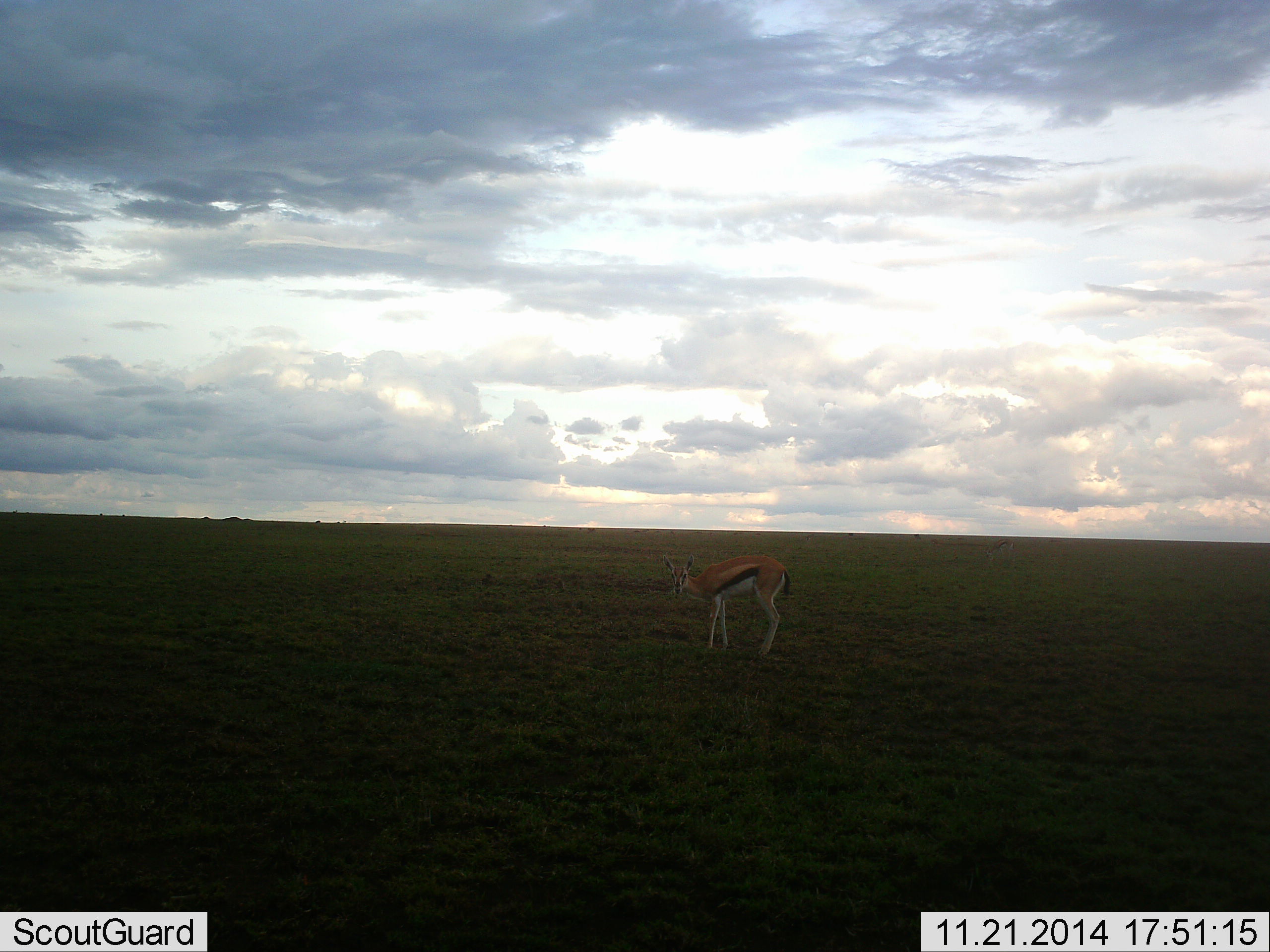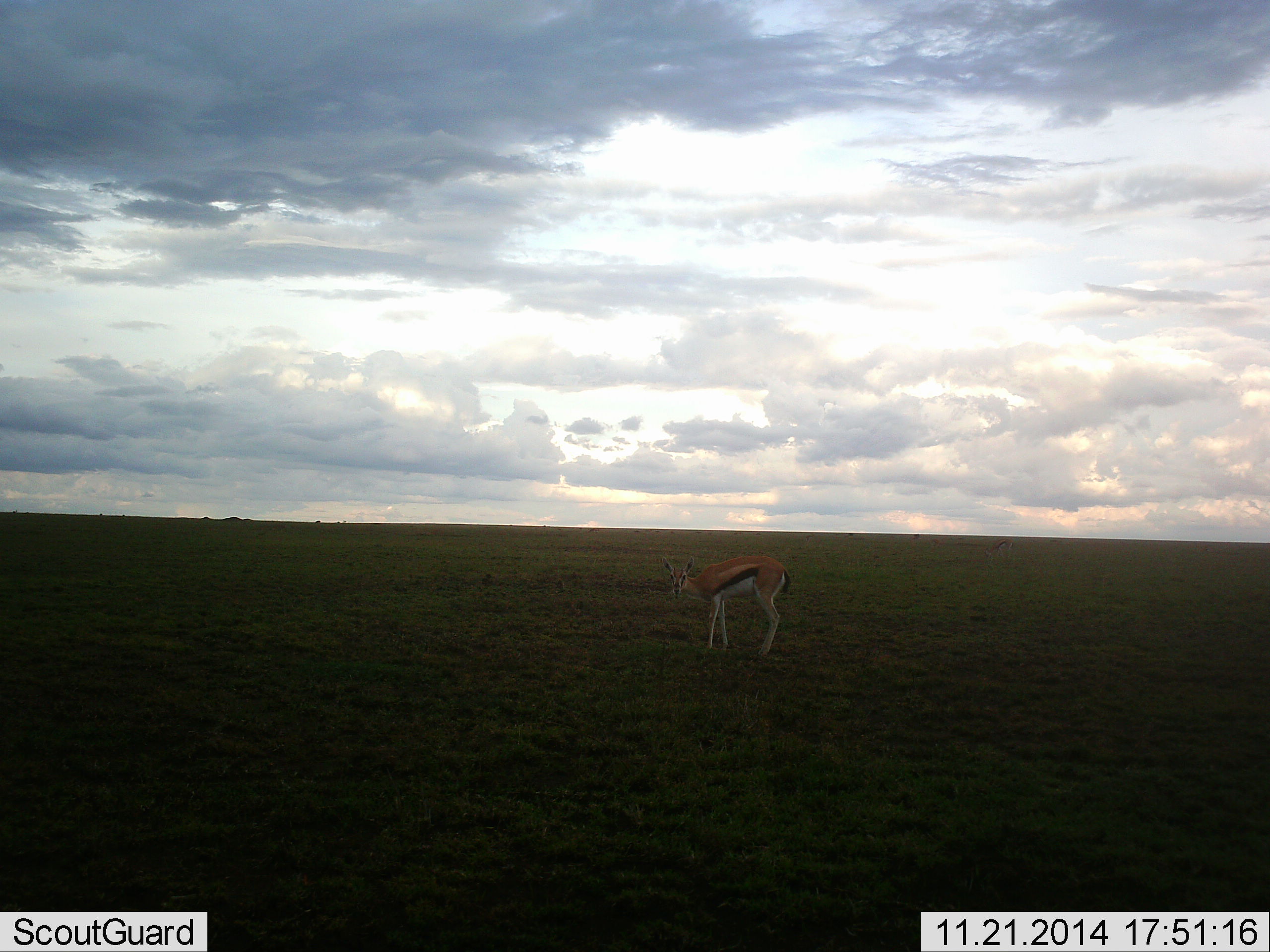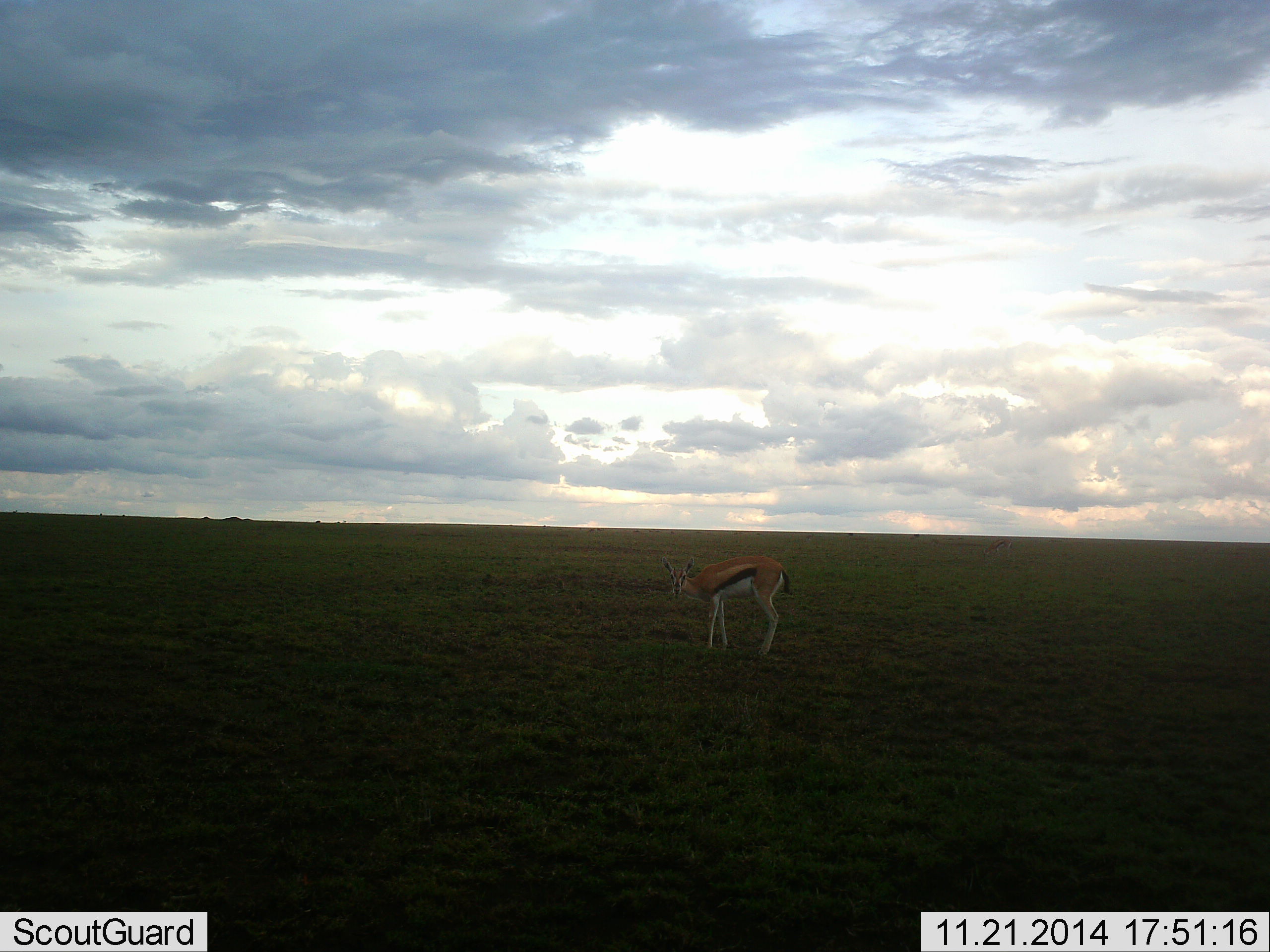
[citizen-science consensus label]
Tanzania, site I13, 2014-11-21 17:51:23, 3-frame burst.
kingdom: Animalia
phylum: Chordata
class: Mammalia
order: Artiodactyla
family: Bovidae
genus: Eudorcas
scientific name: Eudorcas thomsonii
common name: thomson's gazelle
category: gazellethomsons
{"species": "gazellethomsons (thomson's gazelle) (Eudorcas thomsonii)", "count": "1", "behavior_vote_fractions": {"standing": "90%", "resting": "0%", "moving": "0%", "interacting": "0%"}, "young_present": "0%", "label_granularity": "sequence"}